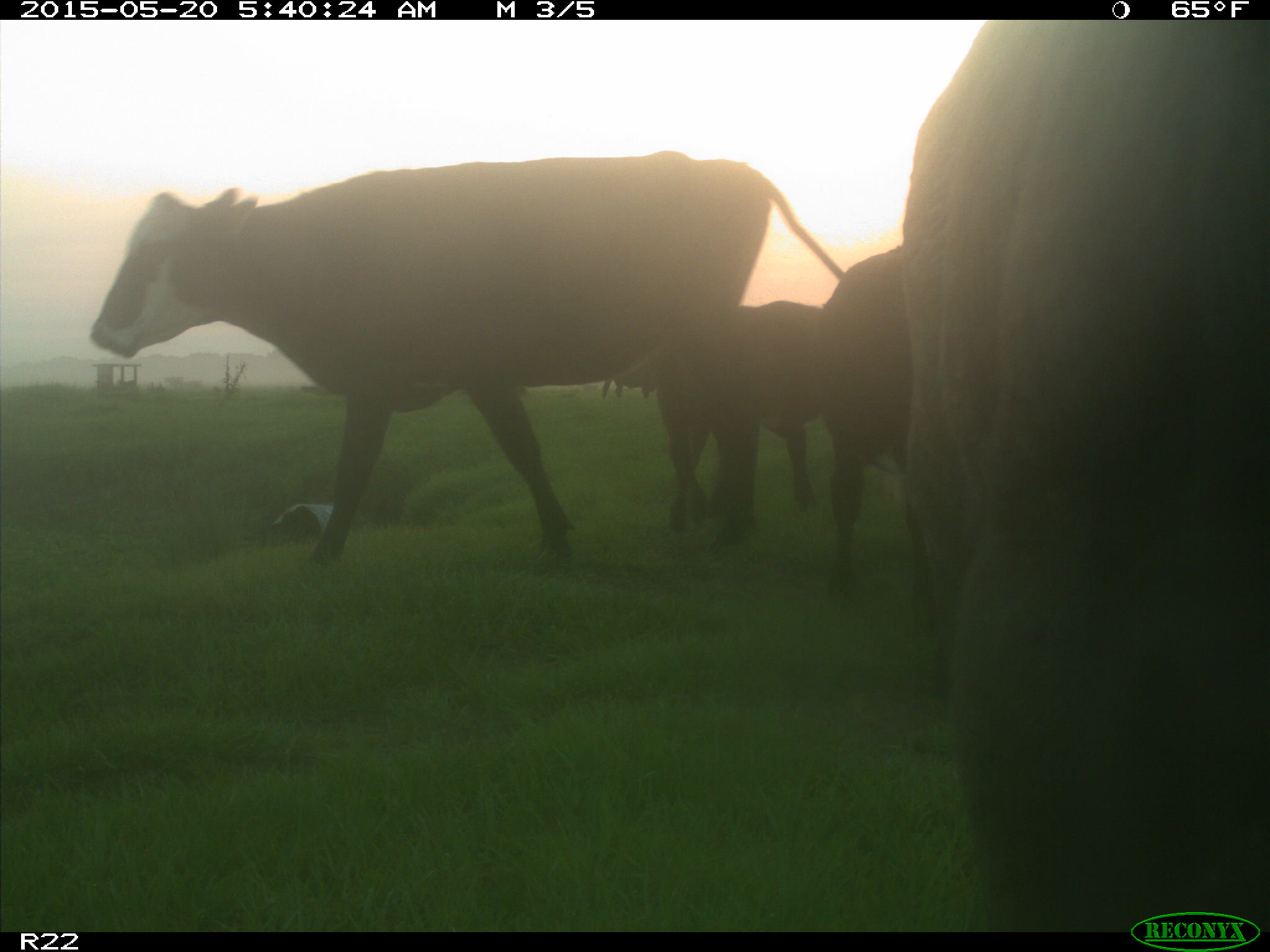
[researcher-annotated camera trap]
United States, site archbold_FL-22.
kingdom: Animalia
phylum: Chordata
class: Mammalia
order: Artiodactyla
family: Bovidae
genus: Bos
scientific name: Bos taurus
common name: domestic cow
Bos taurus (domestic cow).